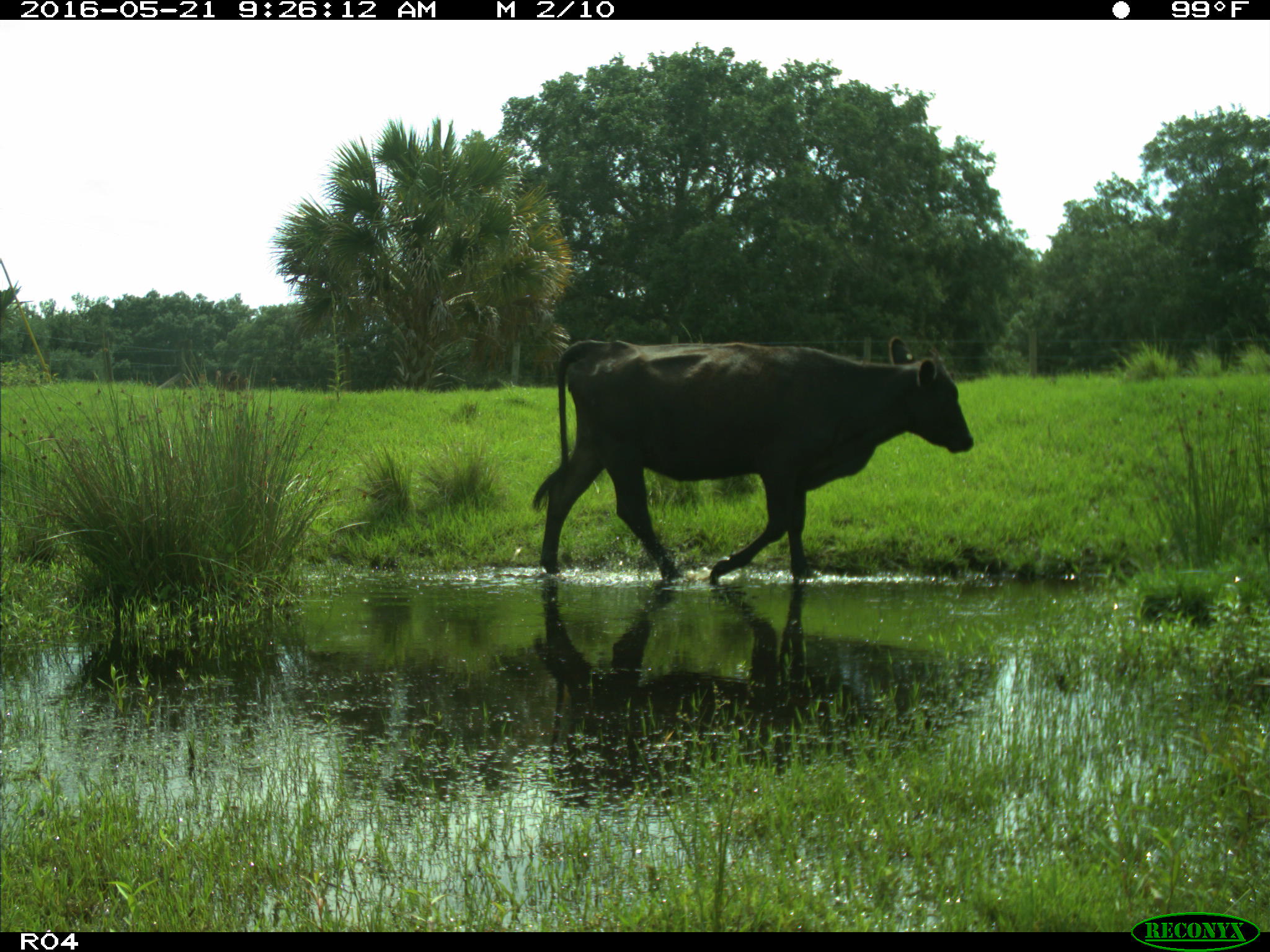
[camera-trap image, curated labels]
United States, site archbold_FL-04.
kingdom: Animalia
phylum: Chordata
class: Mammalia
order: Artiodactyla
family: Bovidae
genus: Bos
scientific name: Bos taurus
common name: domestic cow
Bos taurus (domestic cow).